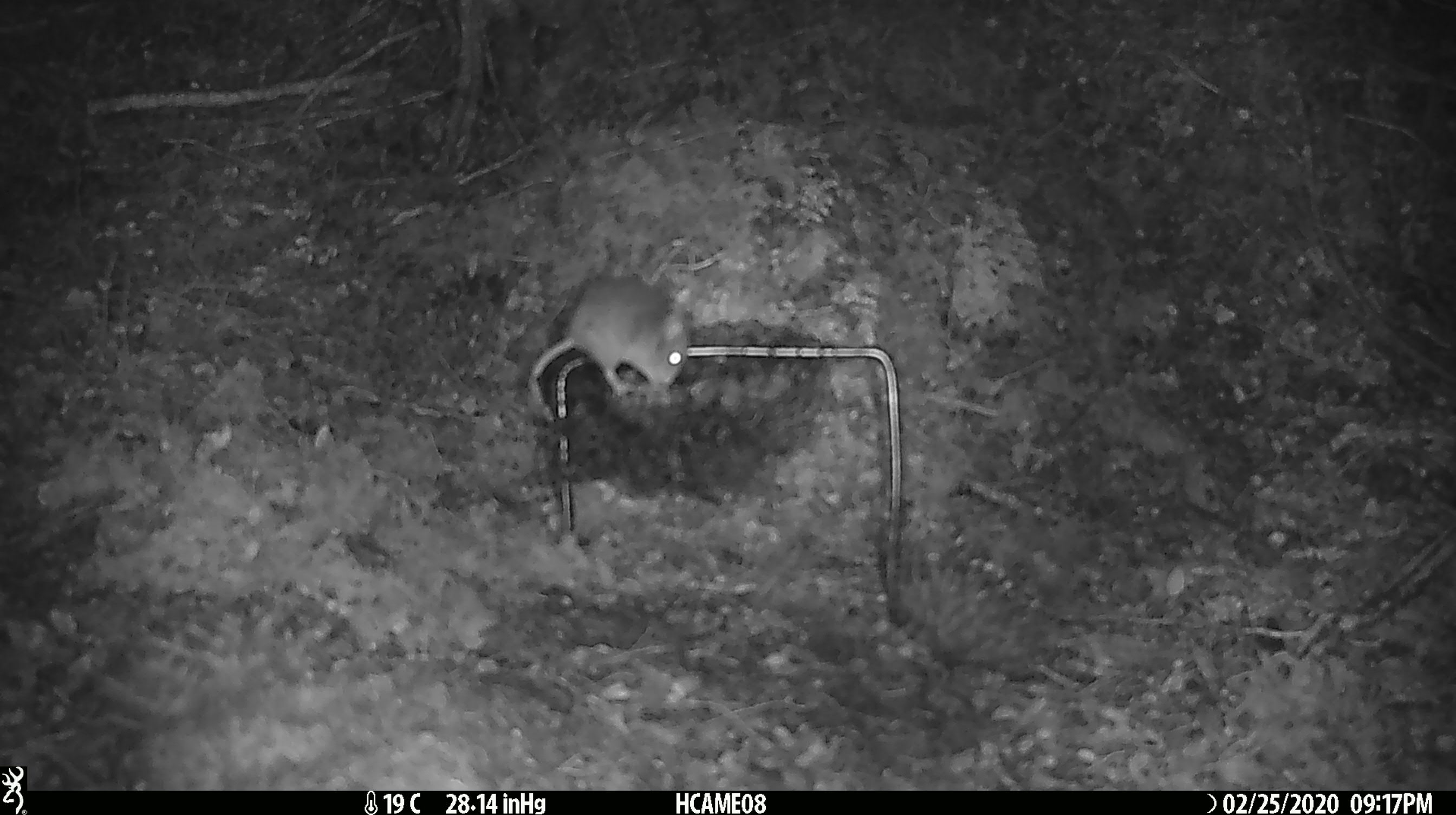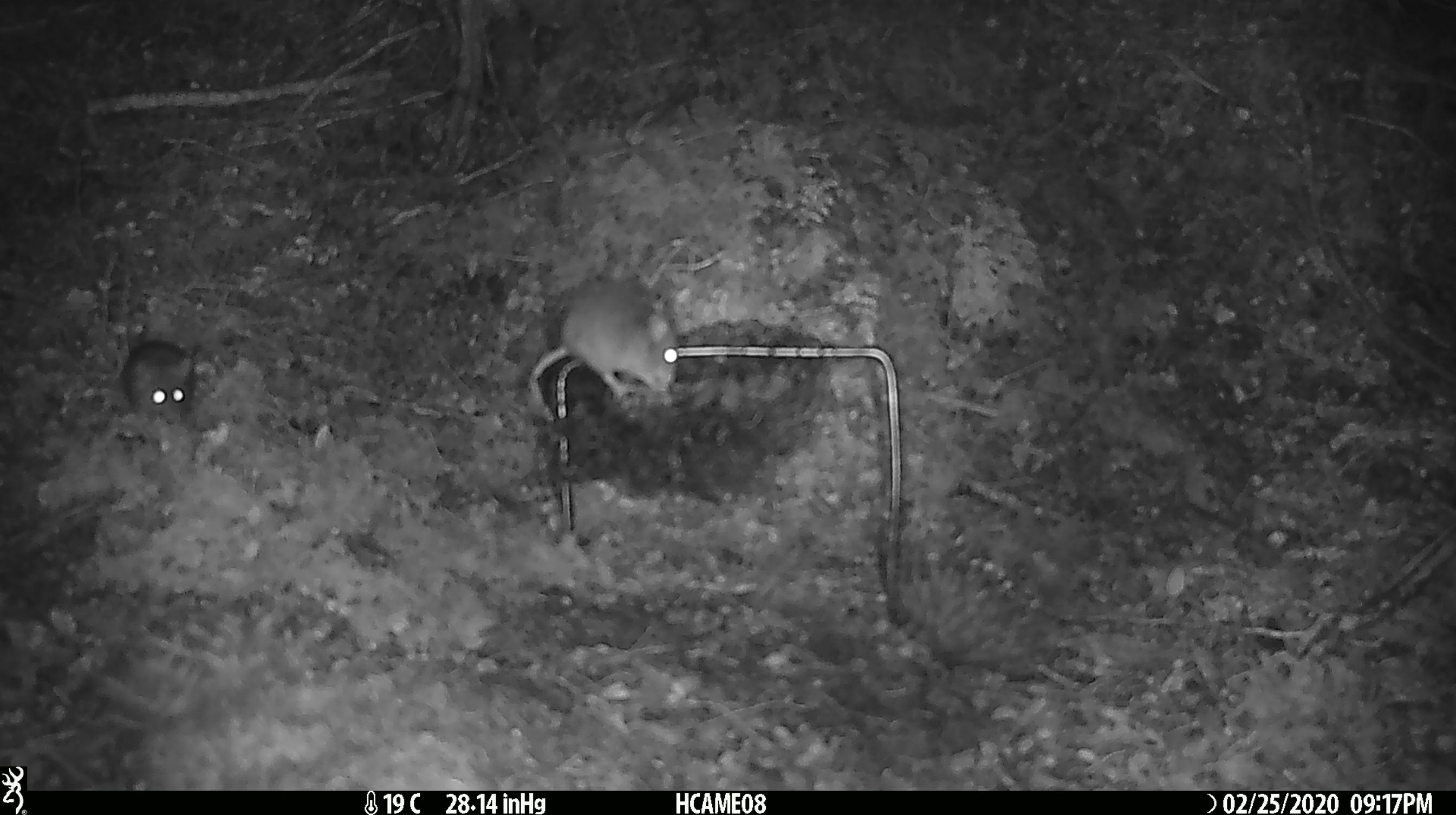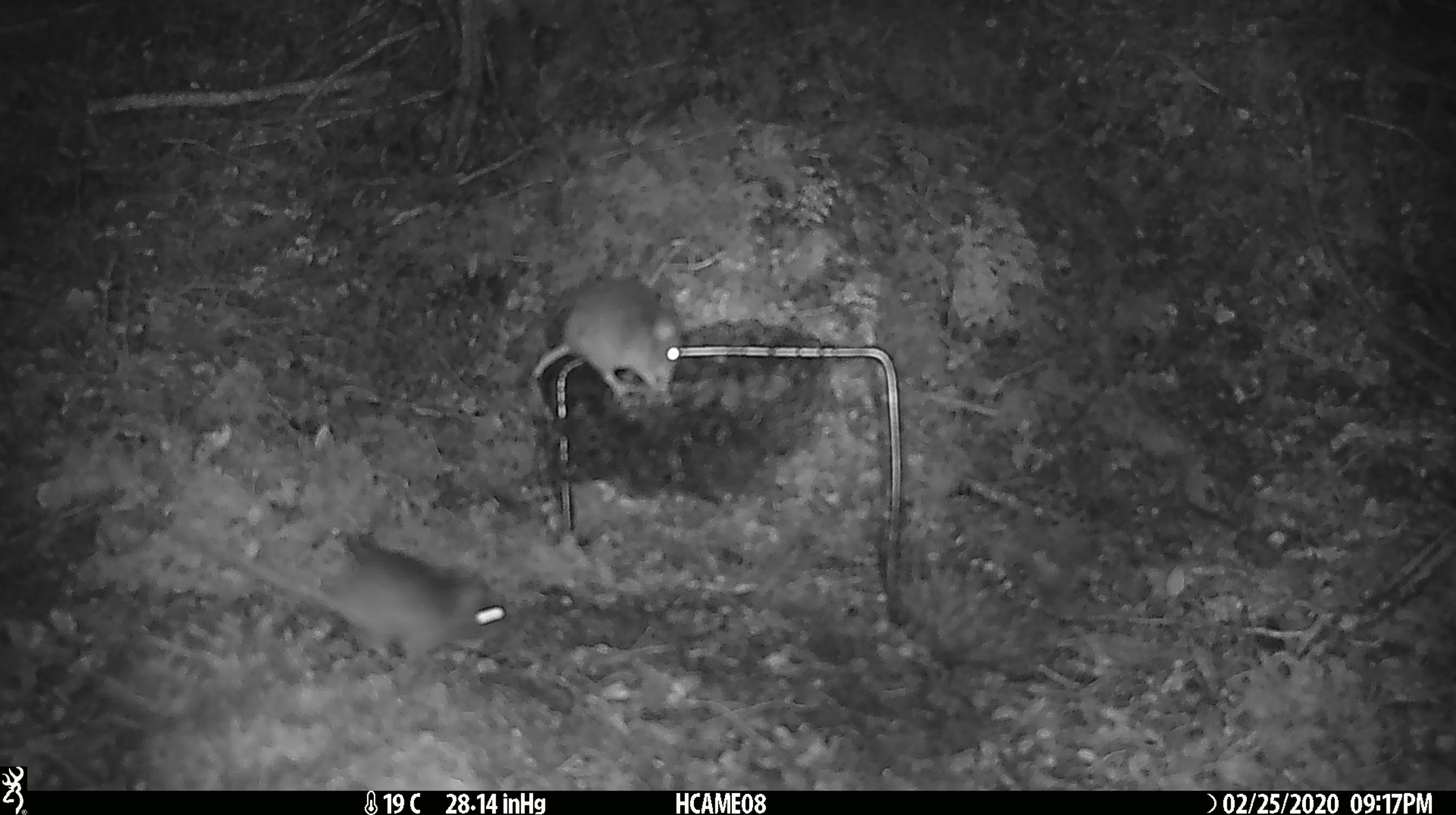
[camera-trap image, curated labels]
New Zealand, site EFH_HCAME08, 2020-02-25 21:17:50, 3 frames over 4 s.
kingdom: Animalia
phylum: Chordata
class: Mammalia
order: Rodentia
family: Muridae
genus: Mus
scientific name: Mus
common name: mouse